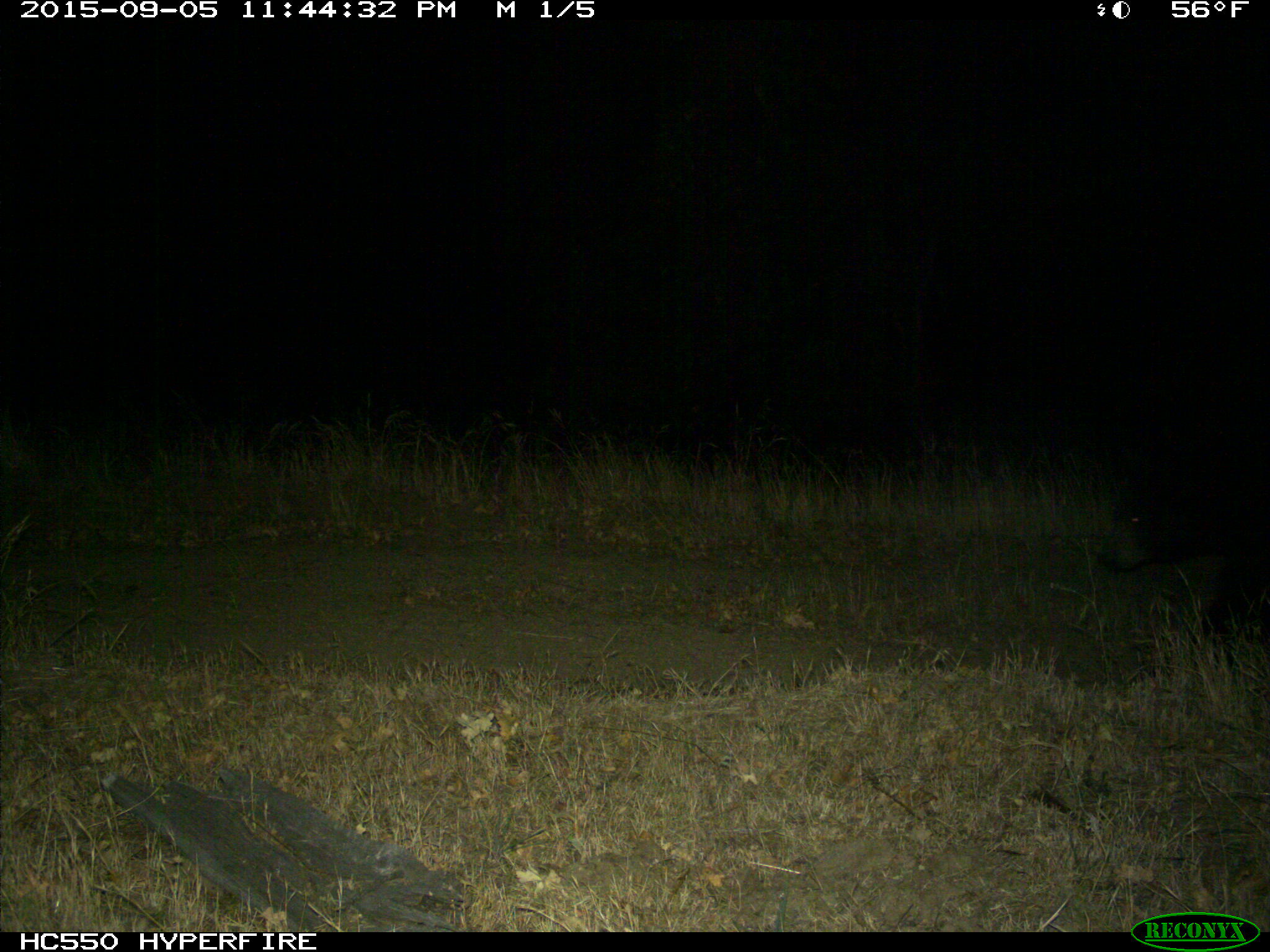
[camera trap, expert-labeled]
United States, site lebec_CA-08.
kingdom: Animalia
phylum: Chordata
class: Mammalia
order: Carnivora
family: Ursidae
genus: Ursus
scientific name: Ursus americanus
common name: american black bear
Ursus americanus (american black bear).